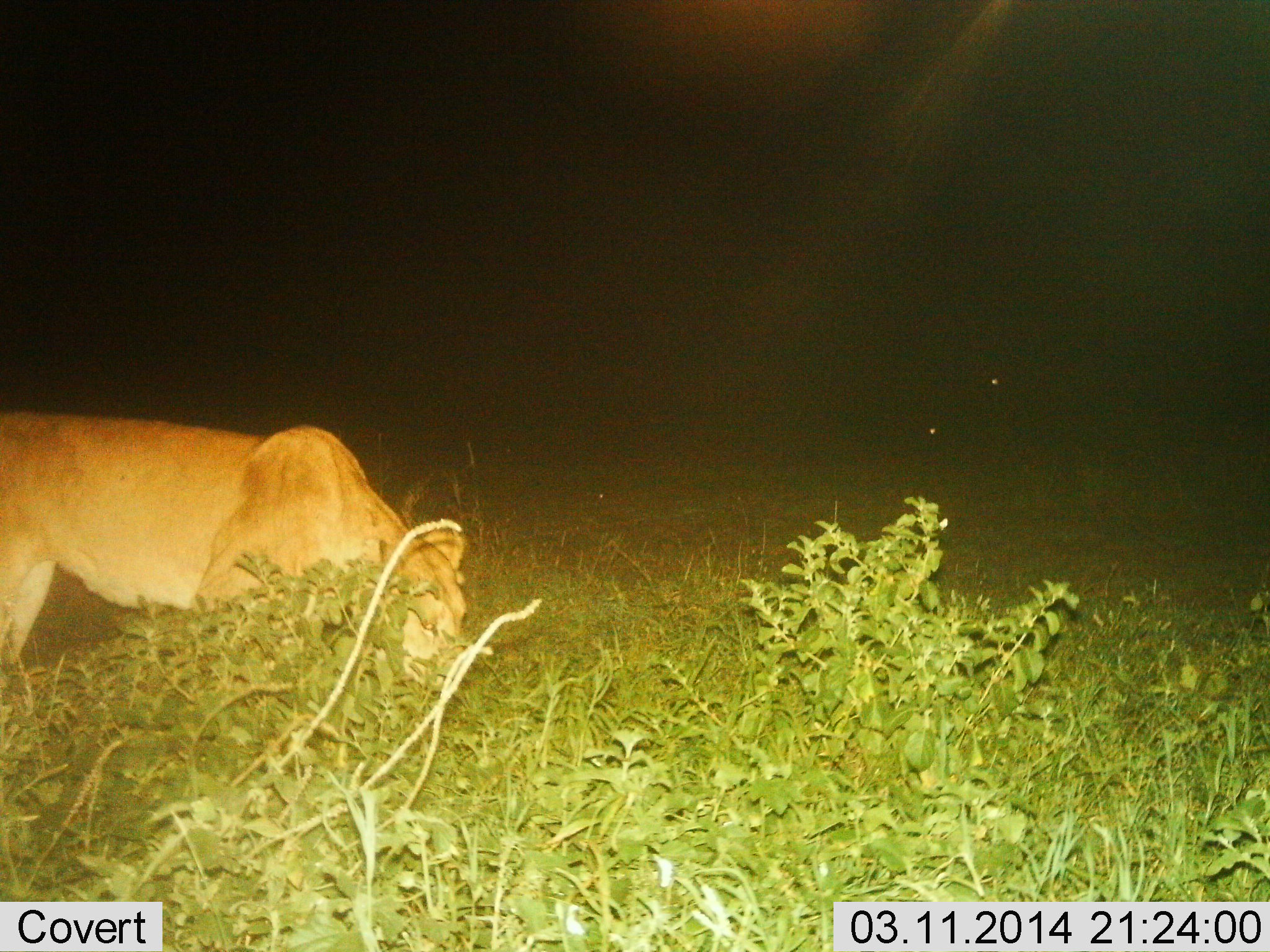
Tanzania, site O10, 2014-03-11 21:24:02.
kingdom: Animalia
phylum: Chordata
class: Mammalia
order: Carnivora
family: Felidae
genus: Panthera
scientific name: Panthera leo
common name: lion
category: lionfemale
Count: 1.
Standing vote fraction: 67%.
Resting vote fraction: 4%.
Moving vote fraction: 26%.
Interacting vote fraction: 4%.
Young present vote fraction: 0%.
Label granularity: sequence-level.